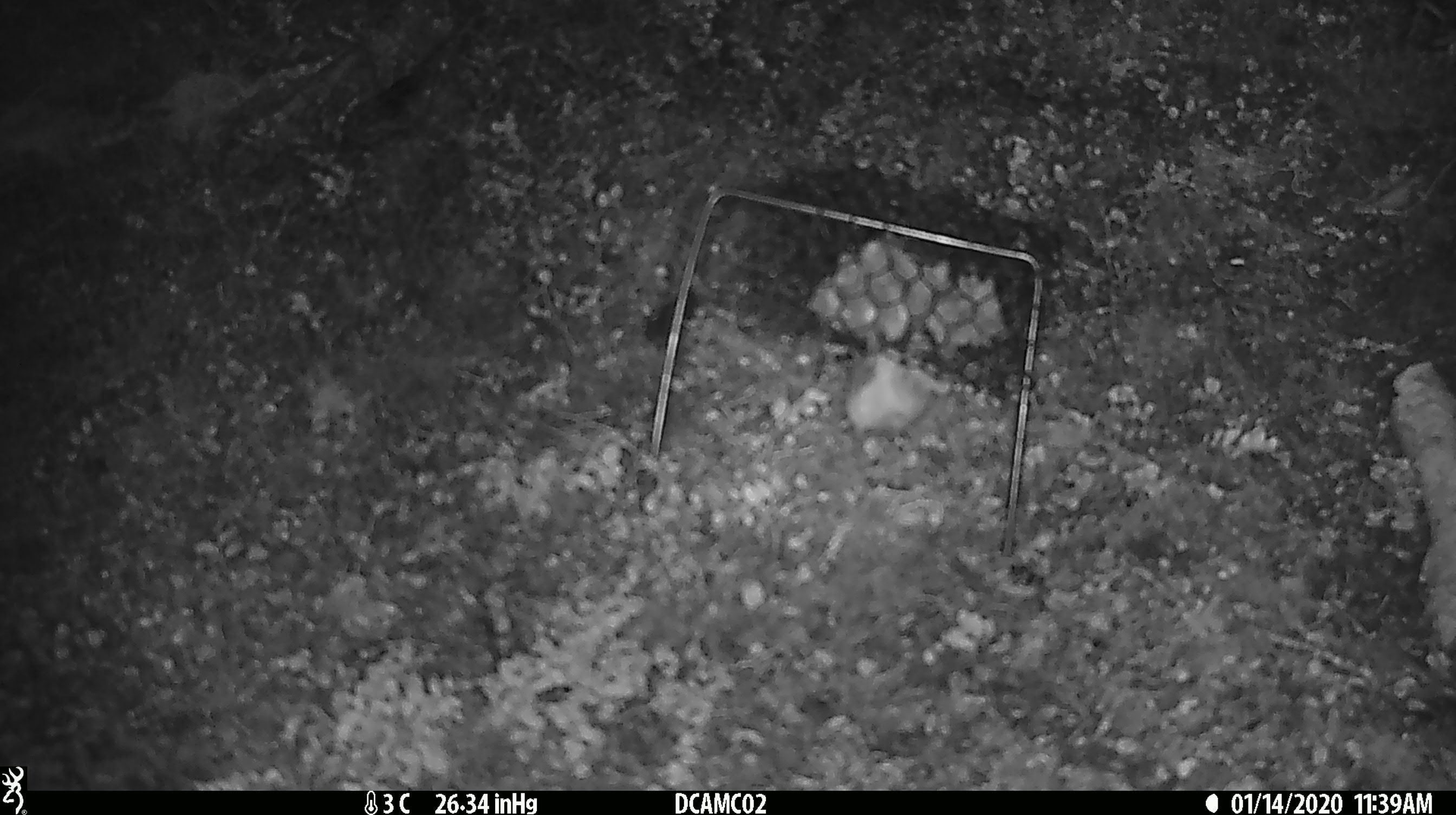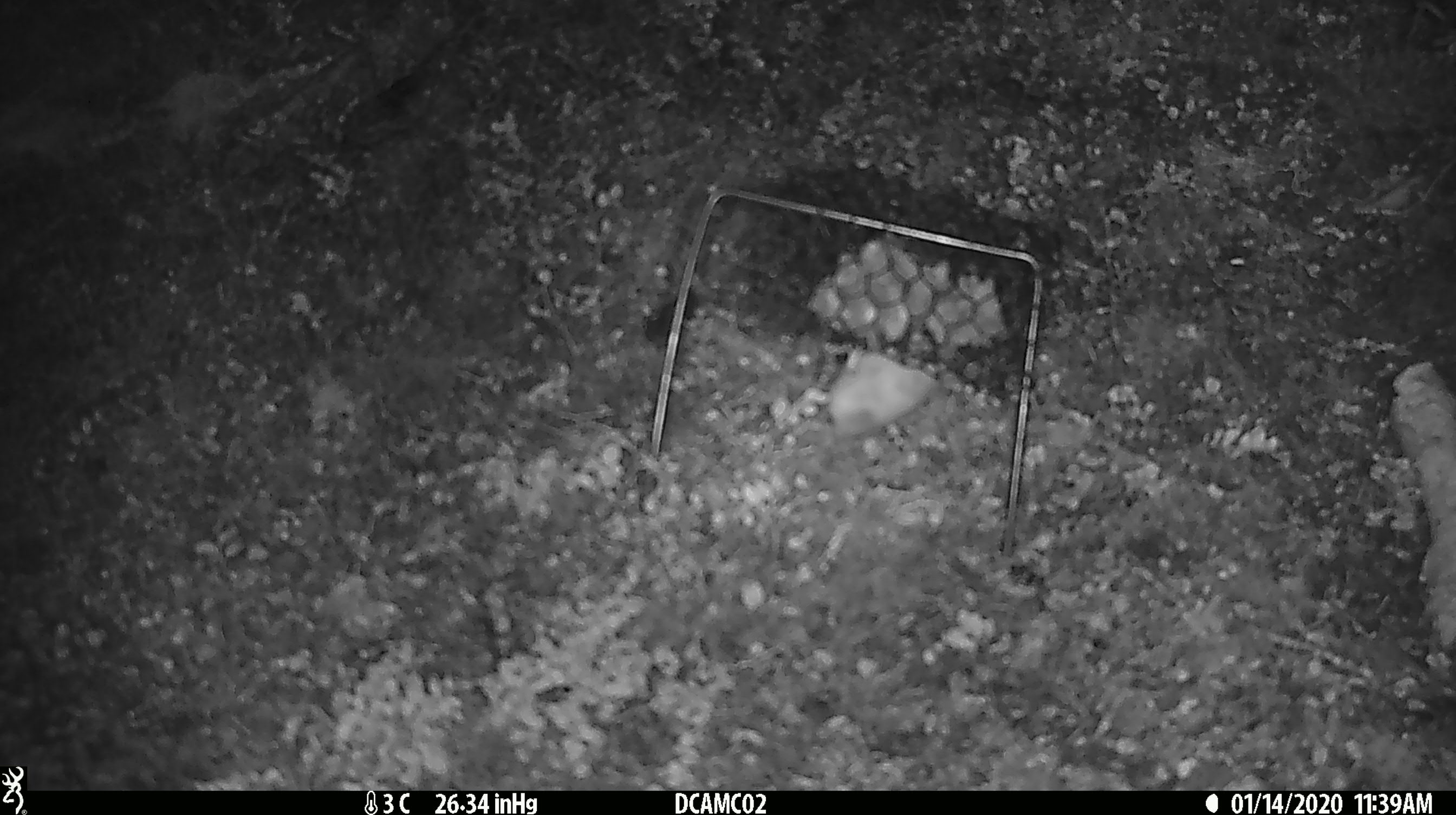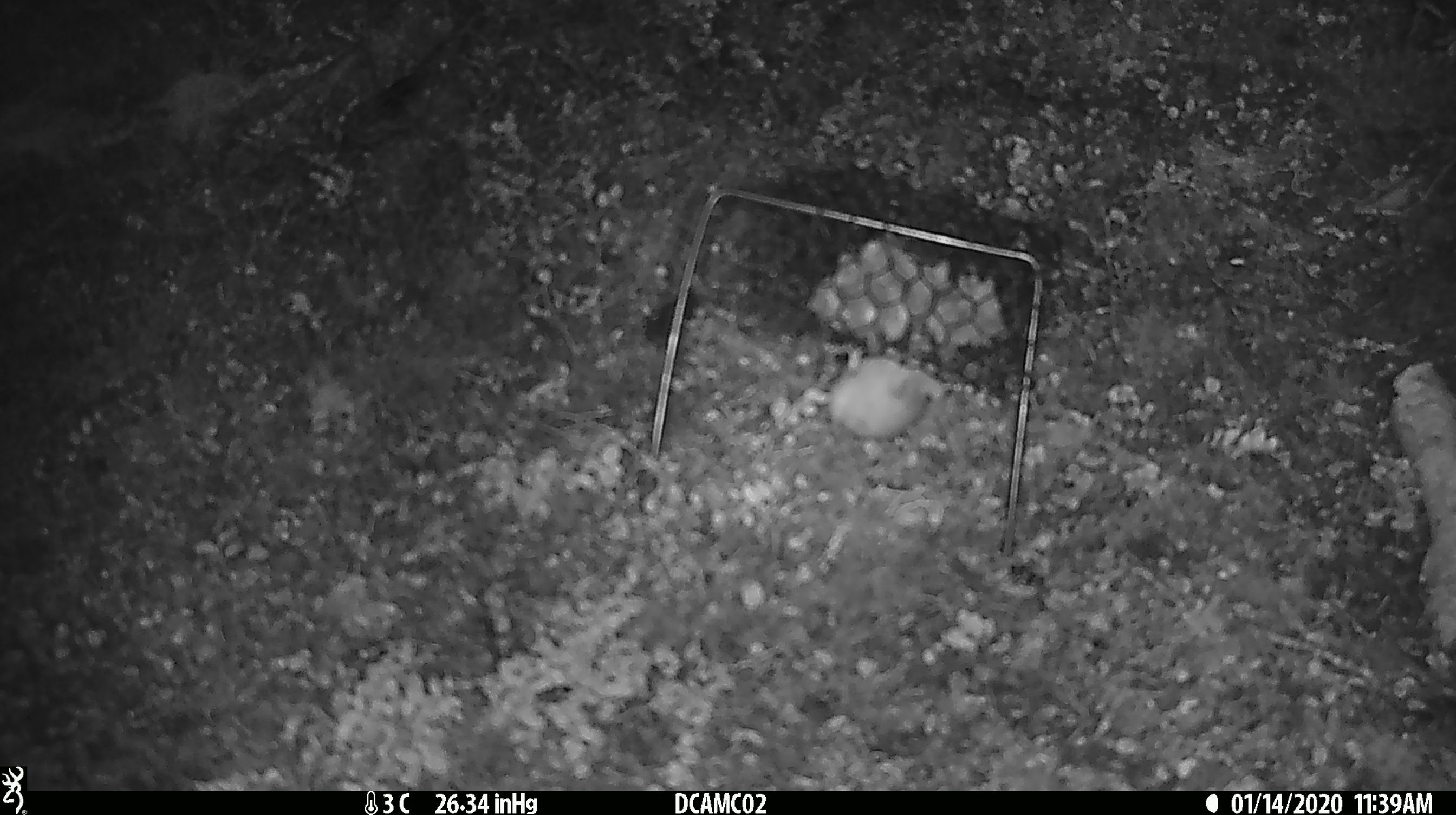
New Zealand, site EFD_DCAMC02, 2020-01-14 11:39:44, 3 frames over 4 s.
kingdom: Animalia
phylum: Chordata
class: Mammalia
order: Rodentia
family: Muridae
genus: Mus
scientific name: Mus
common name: mouse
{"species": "mouse (Mus)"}